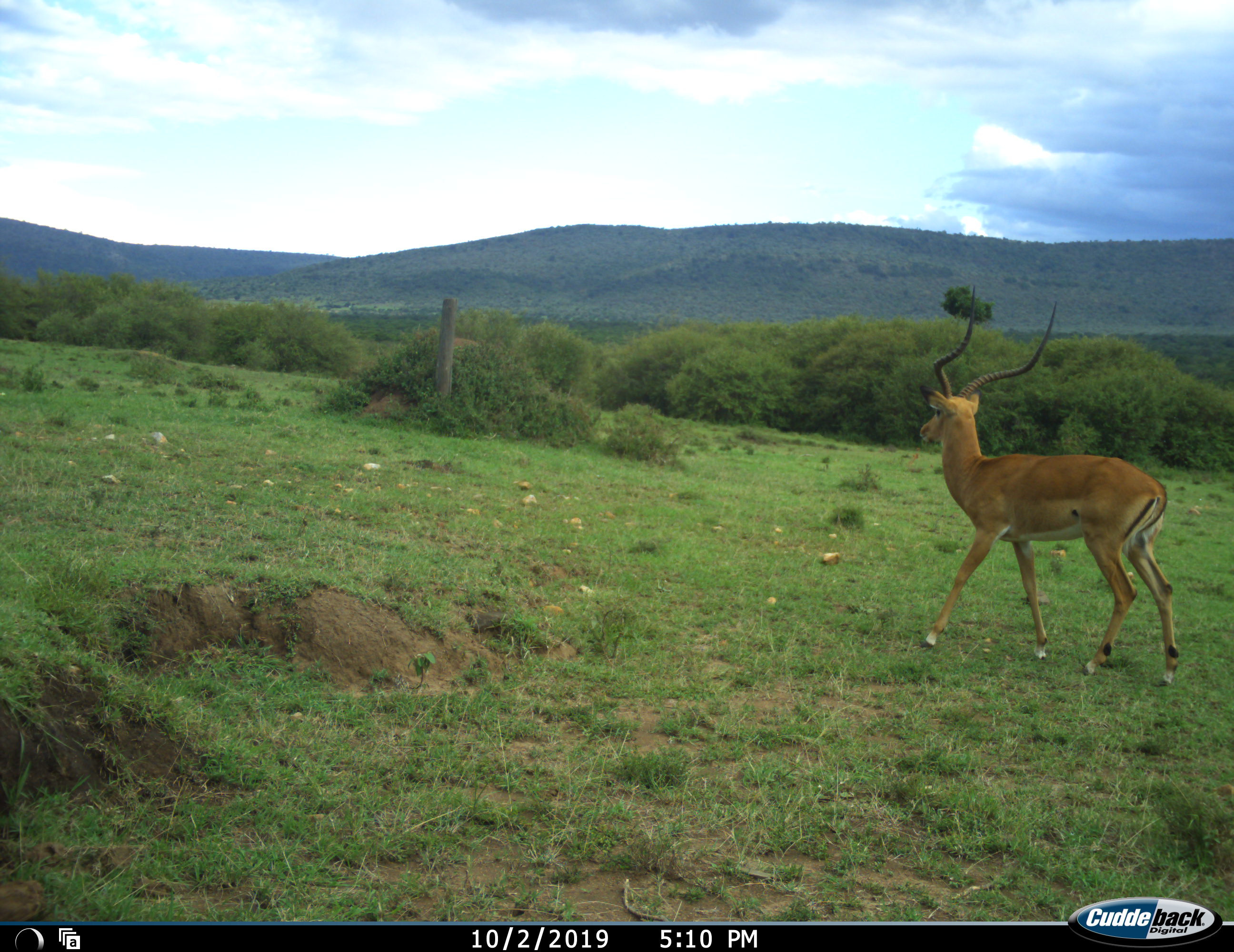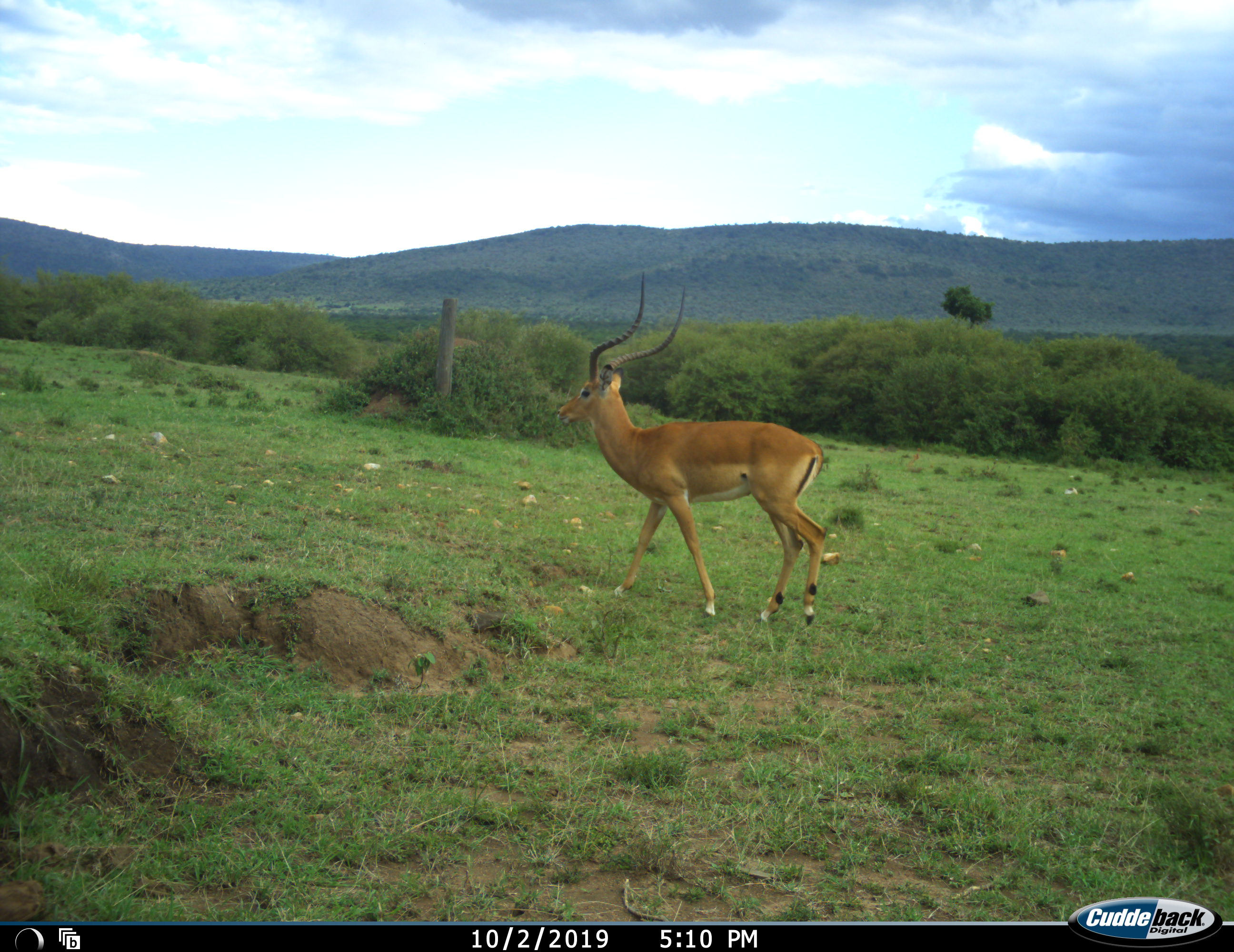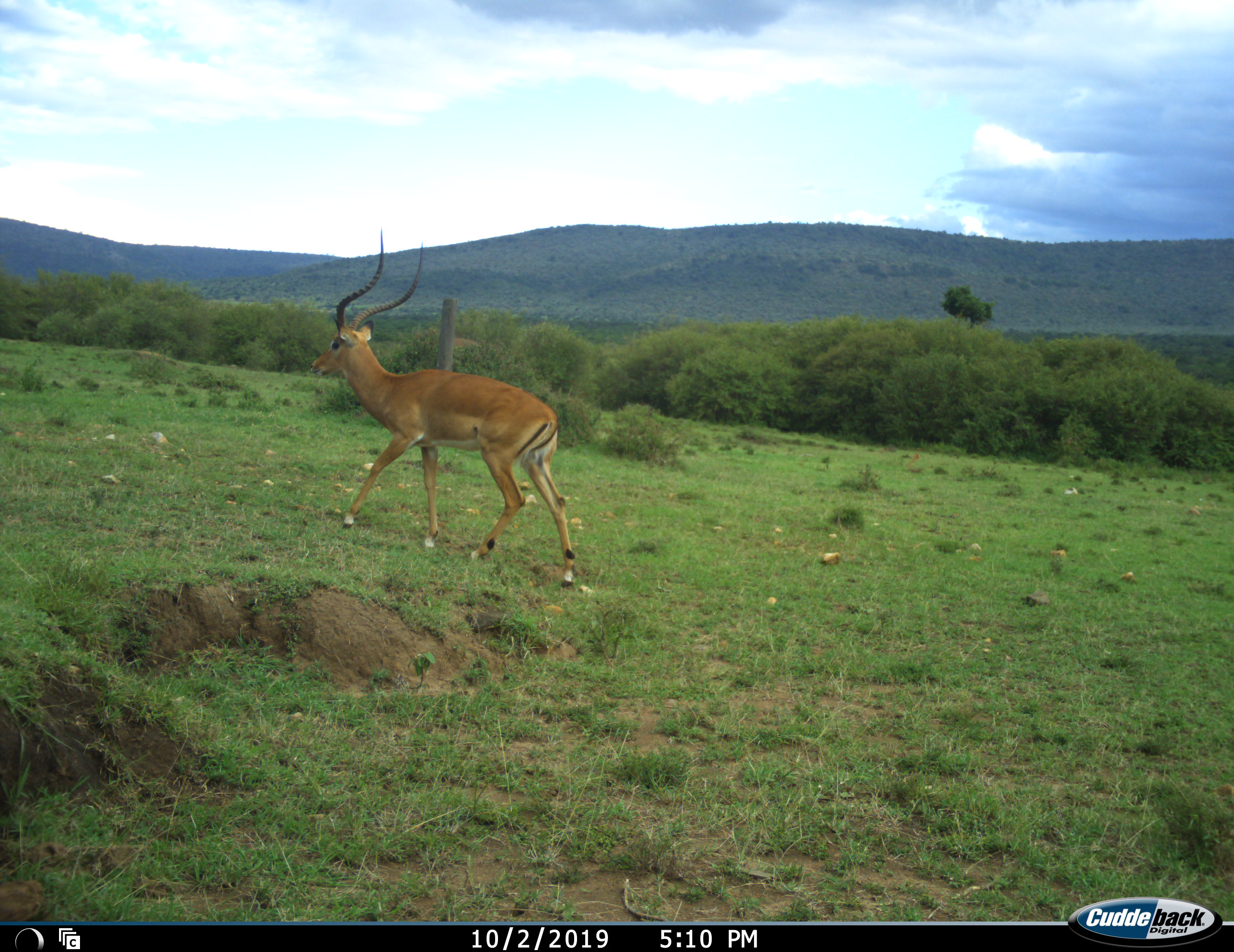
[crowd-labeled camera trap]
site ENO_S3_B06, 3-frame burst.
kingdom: Animalia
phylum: Chordata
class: Mammalia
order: Artiodactyla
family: Bovidae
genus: Aepyceros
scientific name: Aepyceros melampus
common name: impala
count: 1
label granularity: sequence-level